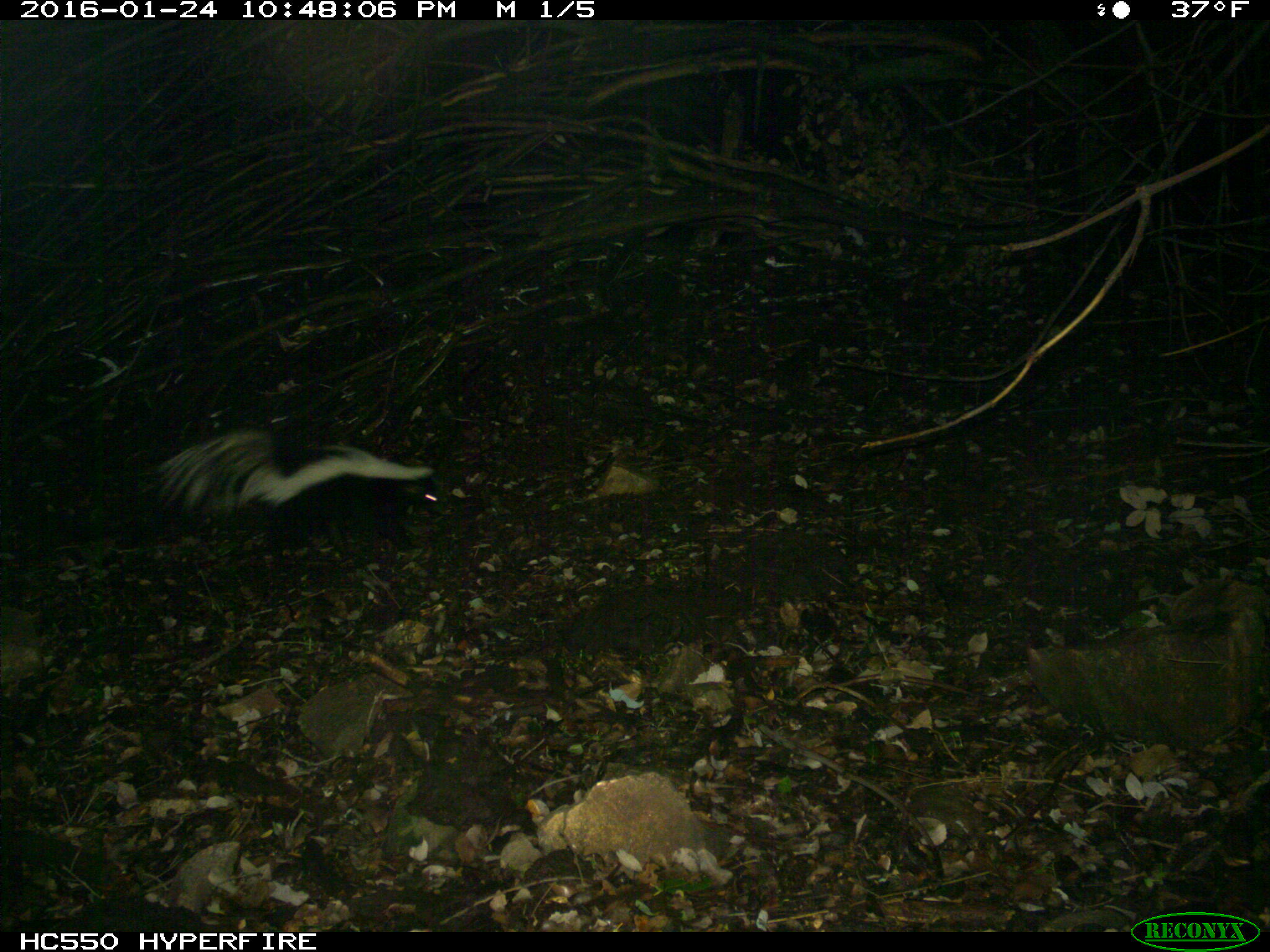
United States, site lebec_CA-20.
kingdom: Animalia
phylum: Chordata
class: Mammalia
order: Carnivora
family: Mephitidae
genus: Mephitis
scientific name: Mephitis mephitis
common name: striped skunk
Mephitis mephitis (striped skunk).